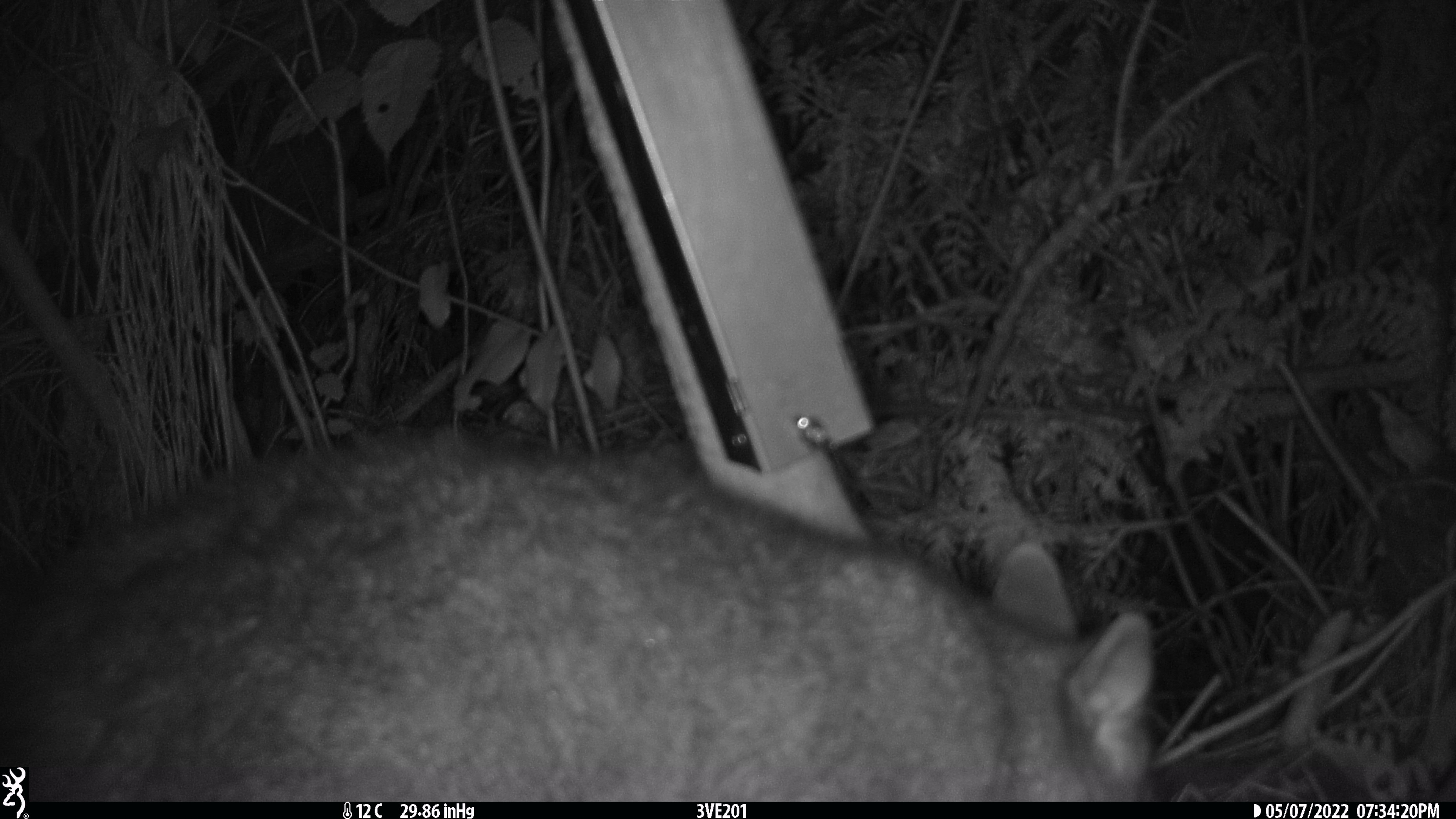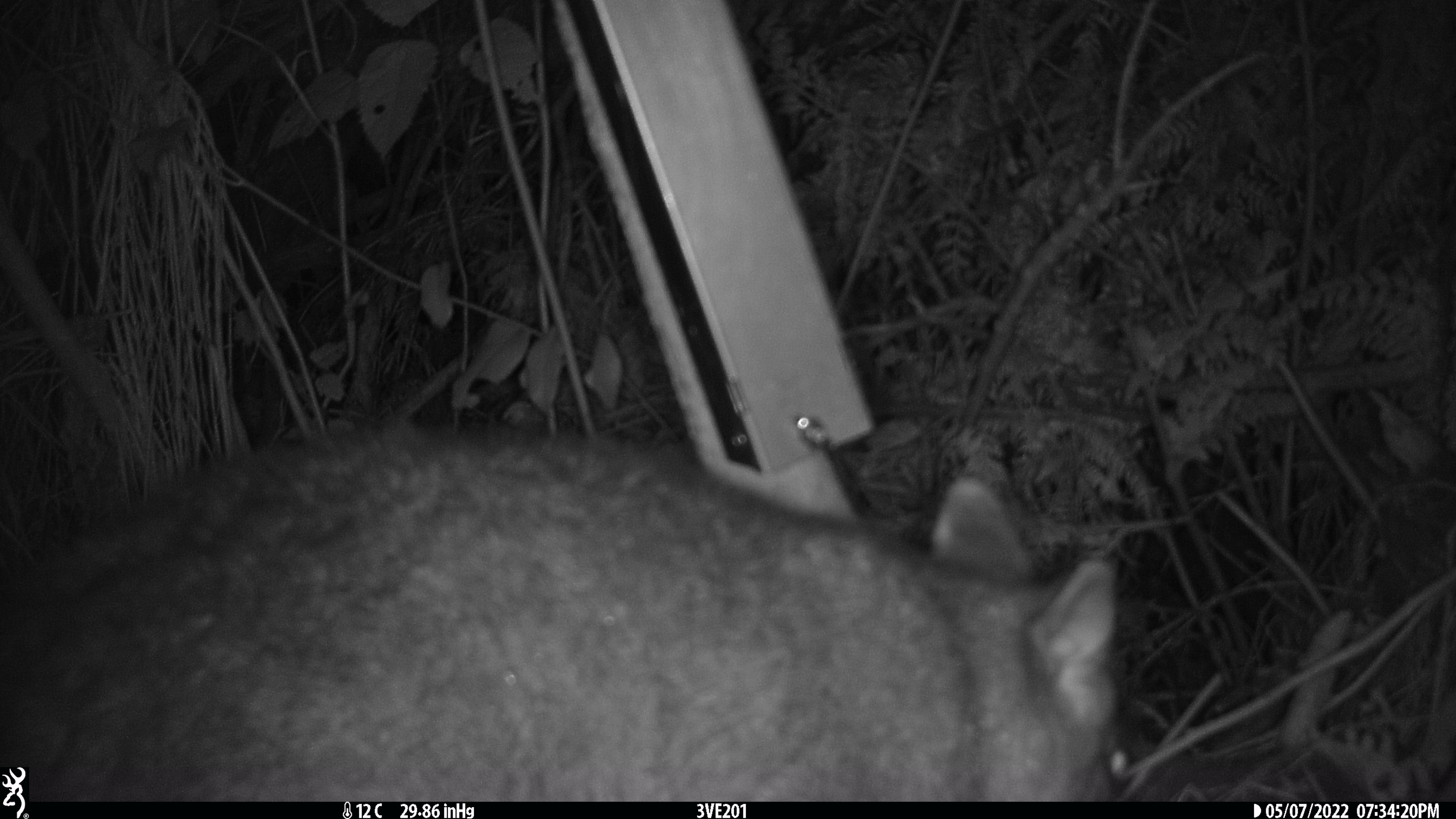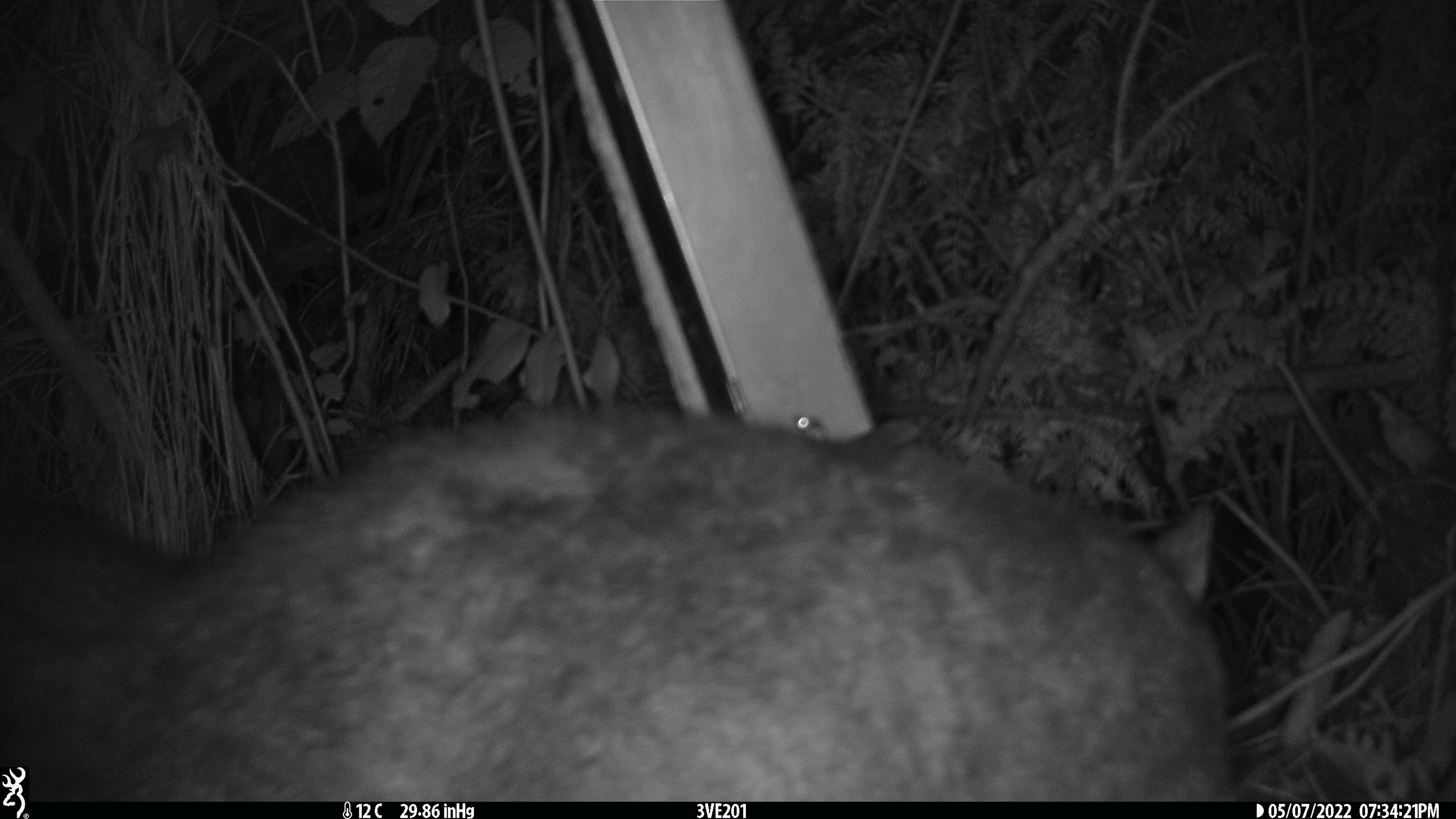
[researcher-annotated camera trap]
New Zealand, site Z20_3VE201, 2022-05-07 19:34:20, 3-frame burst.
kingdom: Animalia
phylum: Chordata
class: Mammalia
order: Diprotodontia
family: Phalangeridae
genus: Trichosurus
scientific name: Trichosurus vulpecula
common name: common brushtail possum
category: possum